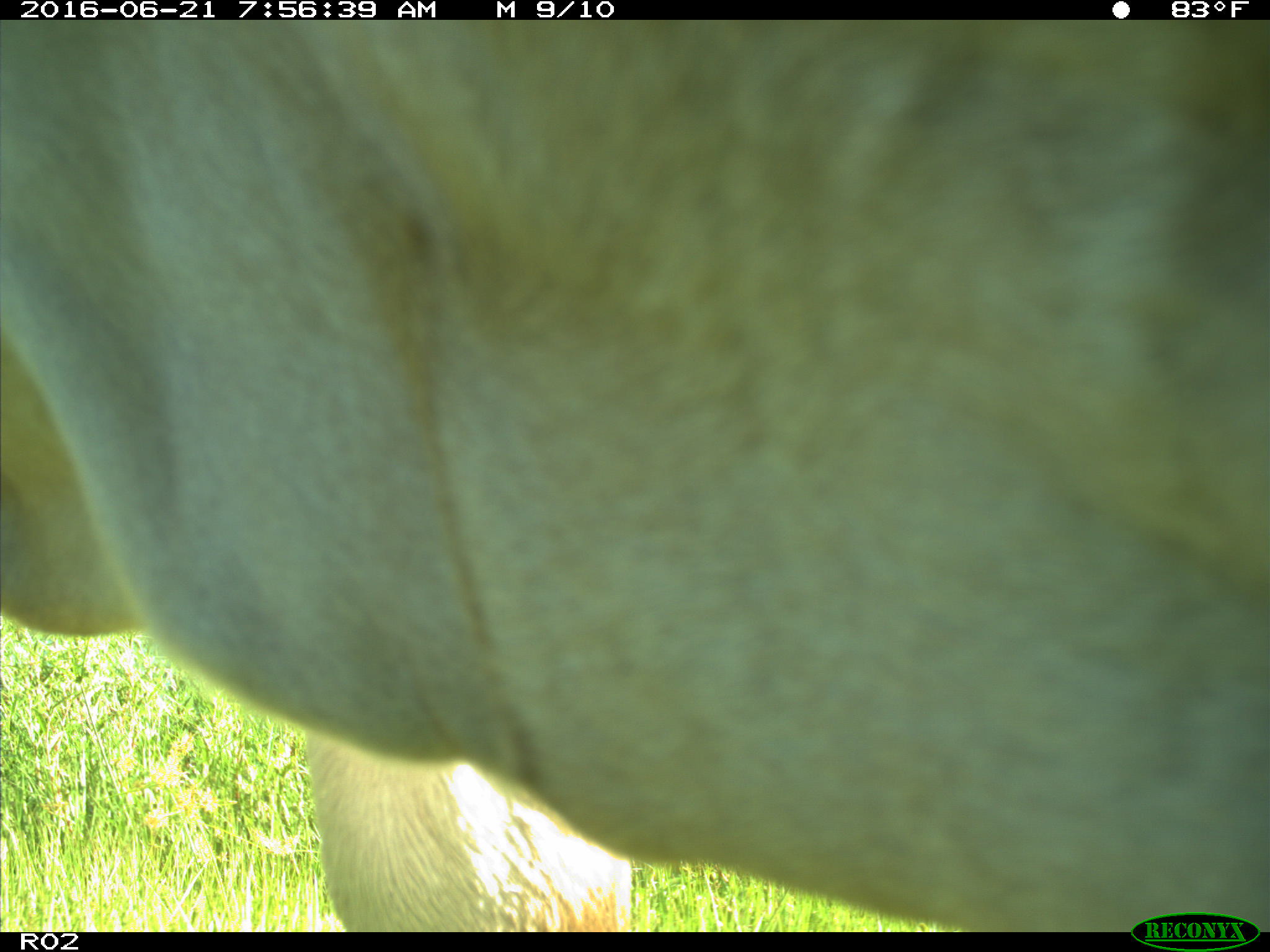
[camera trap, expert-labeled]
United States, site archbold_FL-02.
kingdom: Animalia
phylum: Chordata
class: Mammalia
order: Artiodactyla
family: Bovidae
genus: Bos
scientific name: Bos taurus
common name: domestic cow